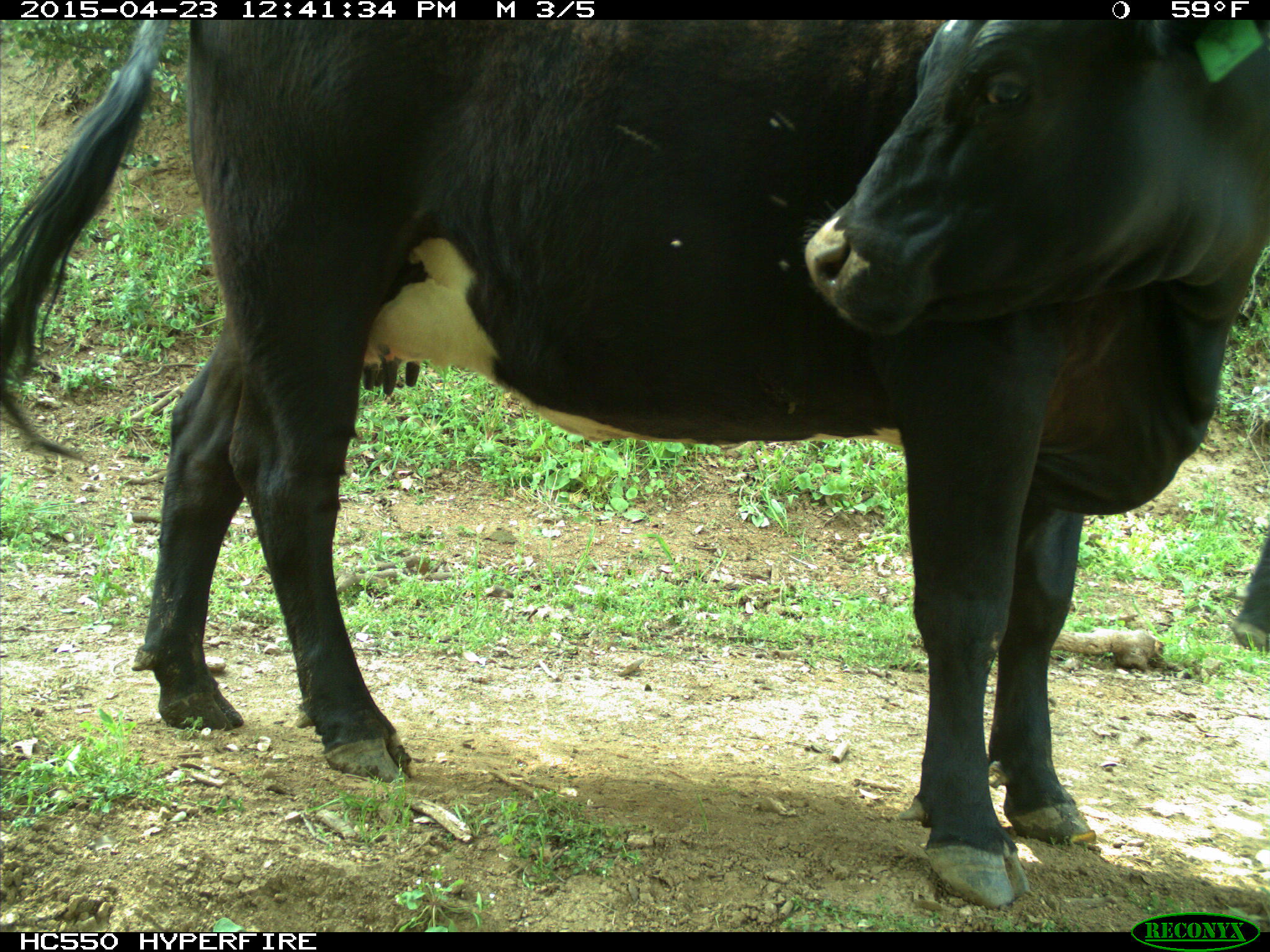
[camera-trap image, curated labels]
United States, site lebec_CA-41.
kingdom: Animalia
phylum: Chordata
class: Mammalia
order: Artiodactyla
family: Bovidae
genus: Bos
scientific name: Bos taurus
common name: domestic cow